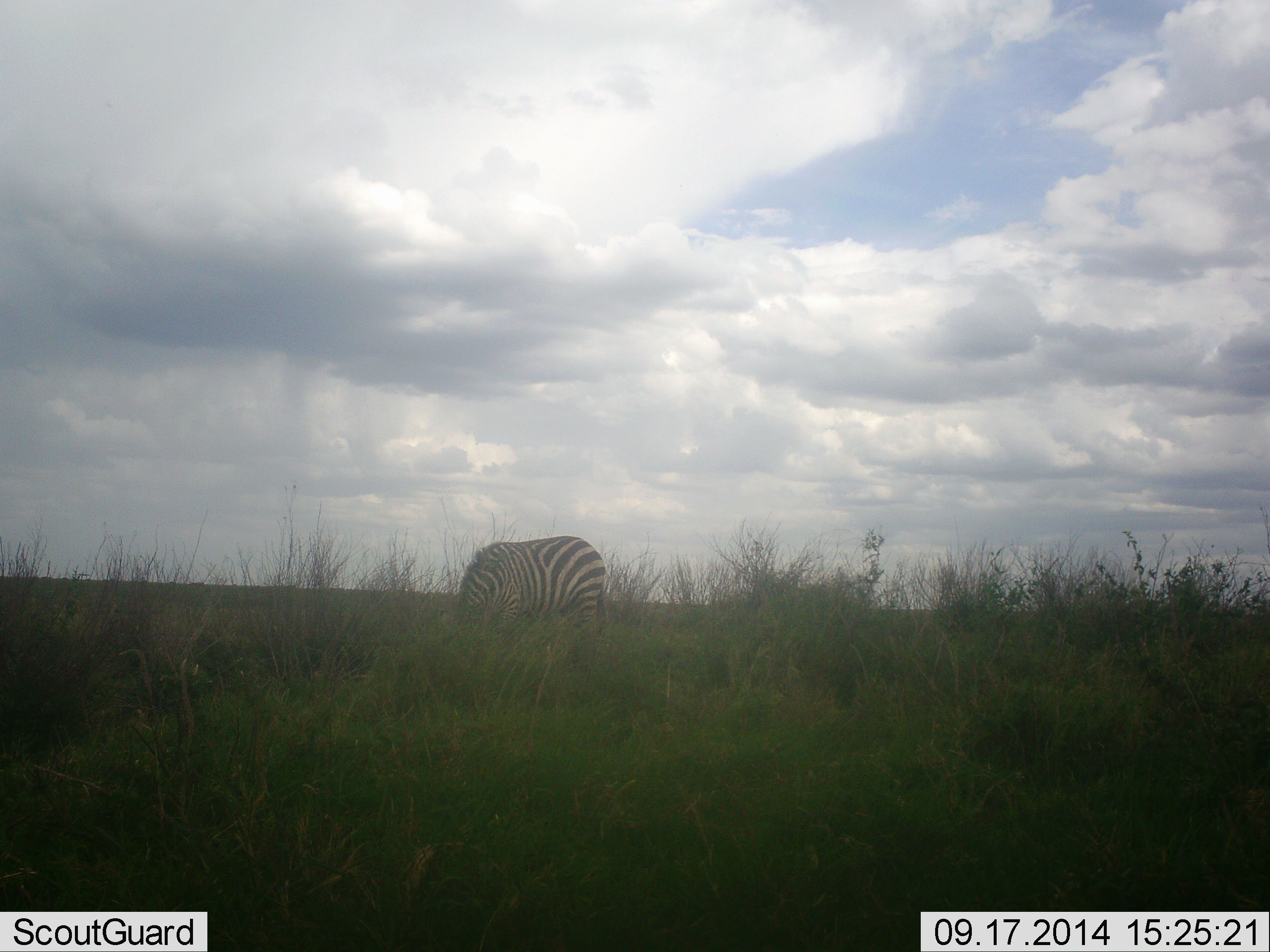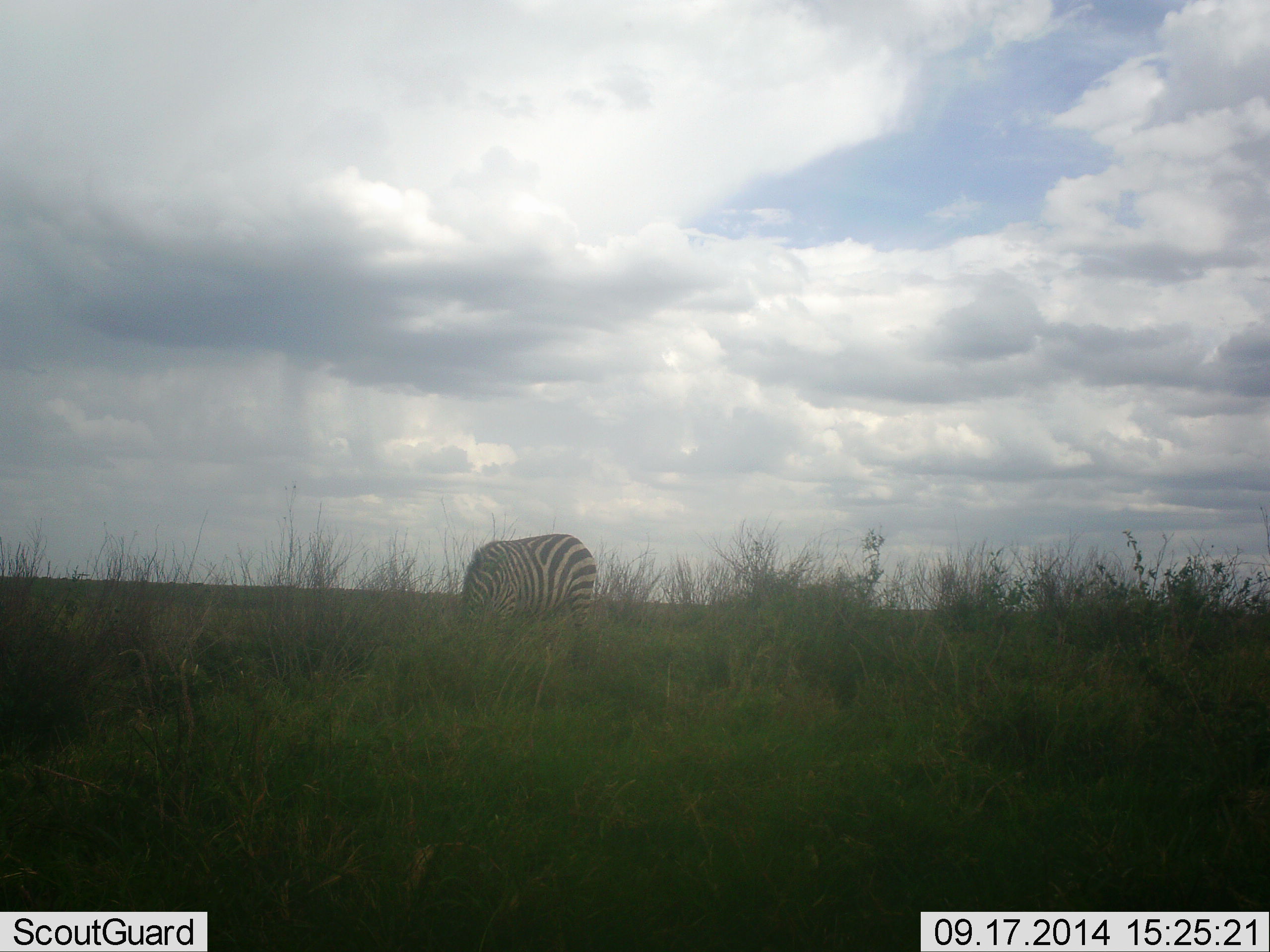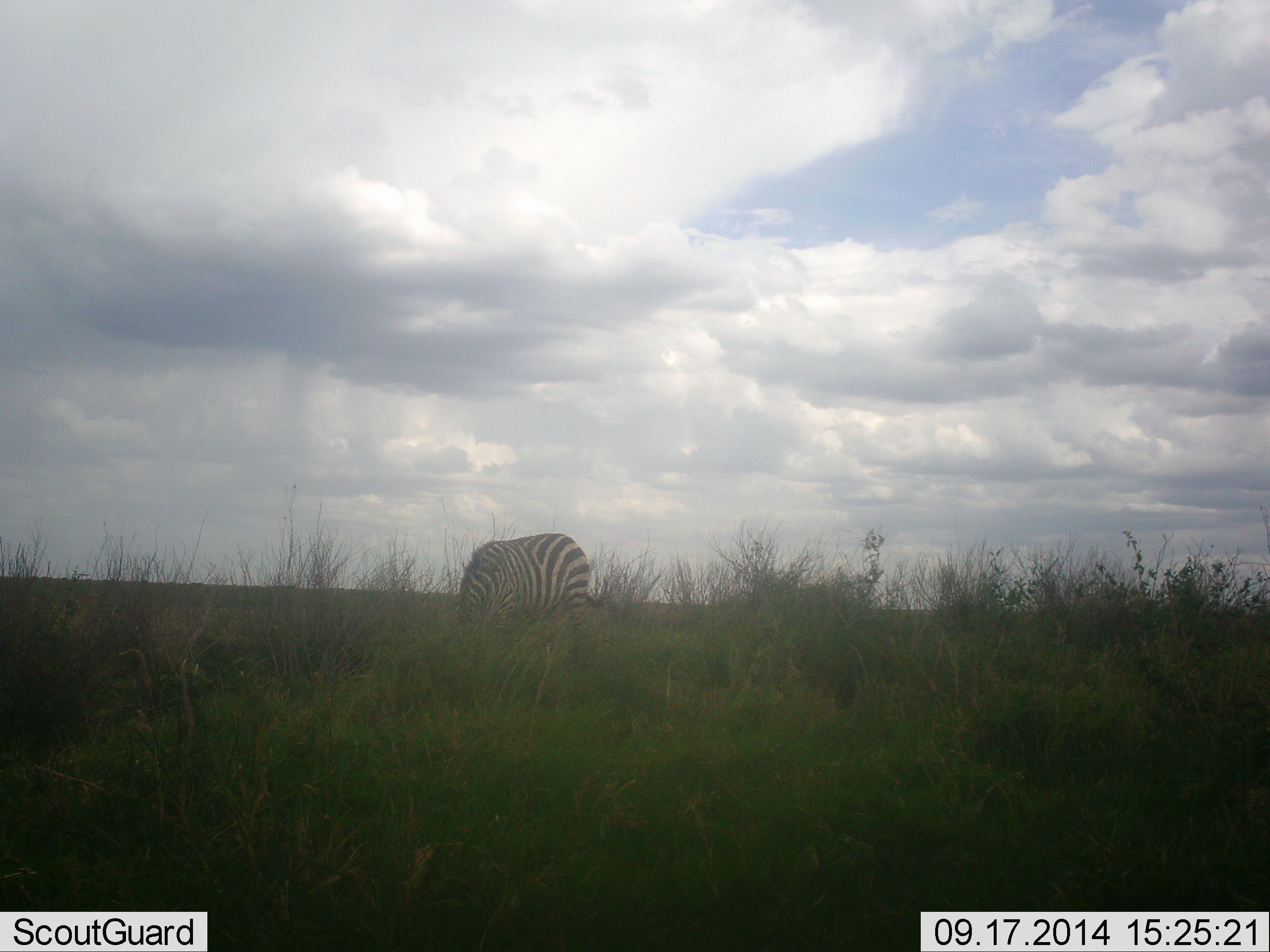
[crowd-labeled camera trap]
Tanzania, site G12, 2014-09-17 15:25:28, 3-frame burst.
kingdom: Animalia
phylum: Chordata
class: Mammalia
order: Perissodactyla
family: Equidae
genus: Equus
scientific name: Equus quagga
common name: plains zebra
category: zebra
Zebra (plains zebra) (Equus quagga), count 1. Behavior (volunteer vote fractions): standing 30%, resting 0%, moving 0%, interacting 0%. Young present (vote fraction): 0%. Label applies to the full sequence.